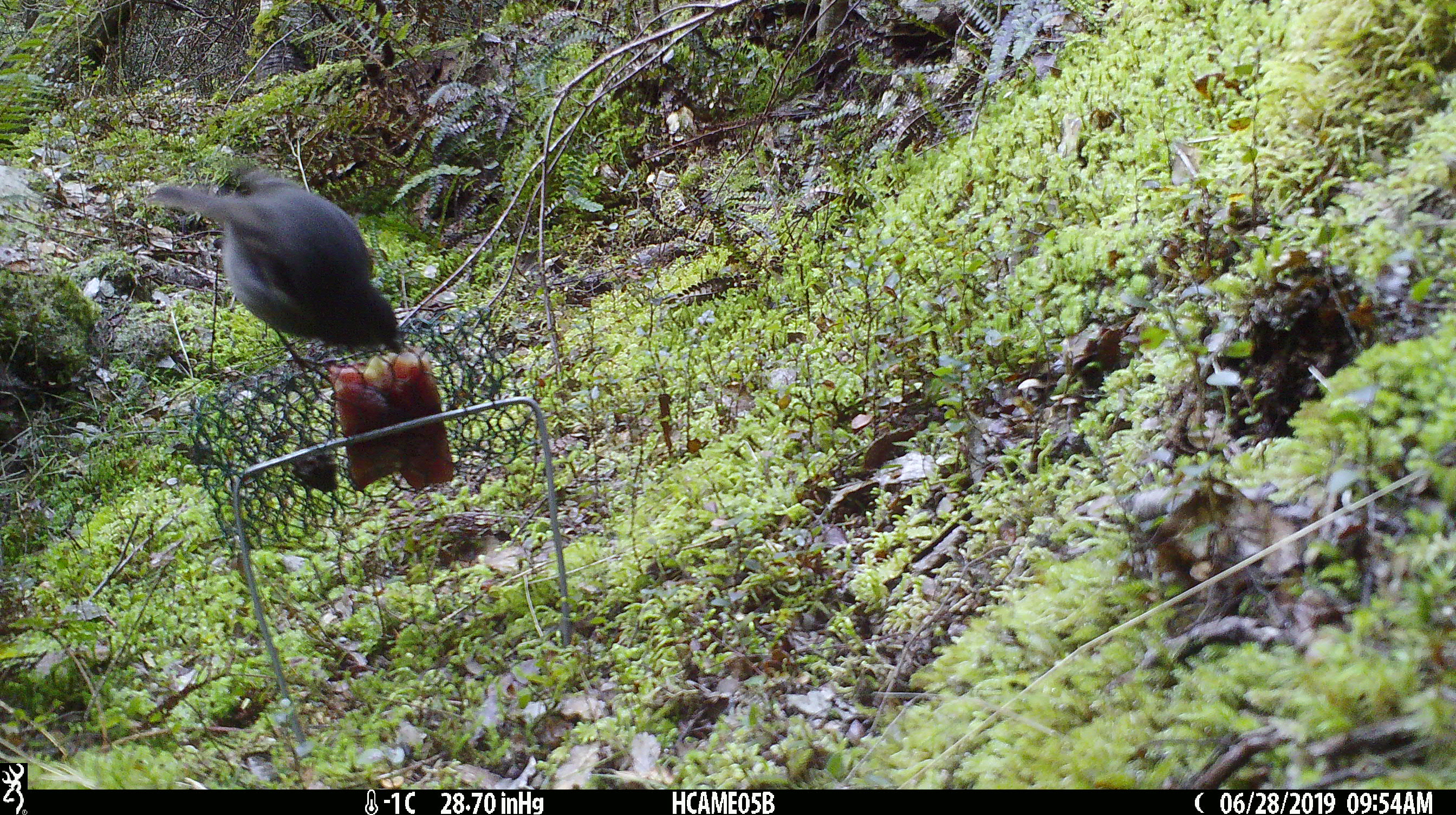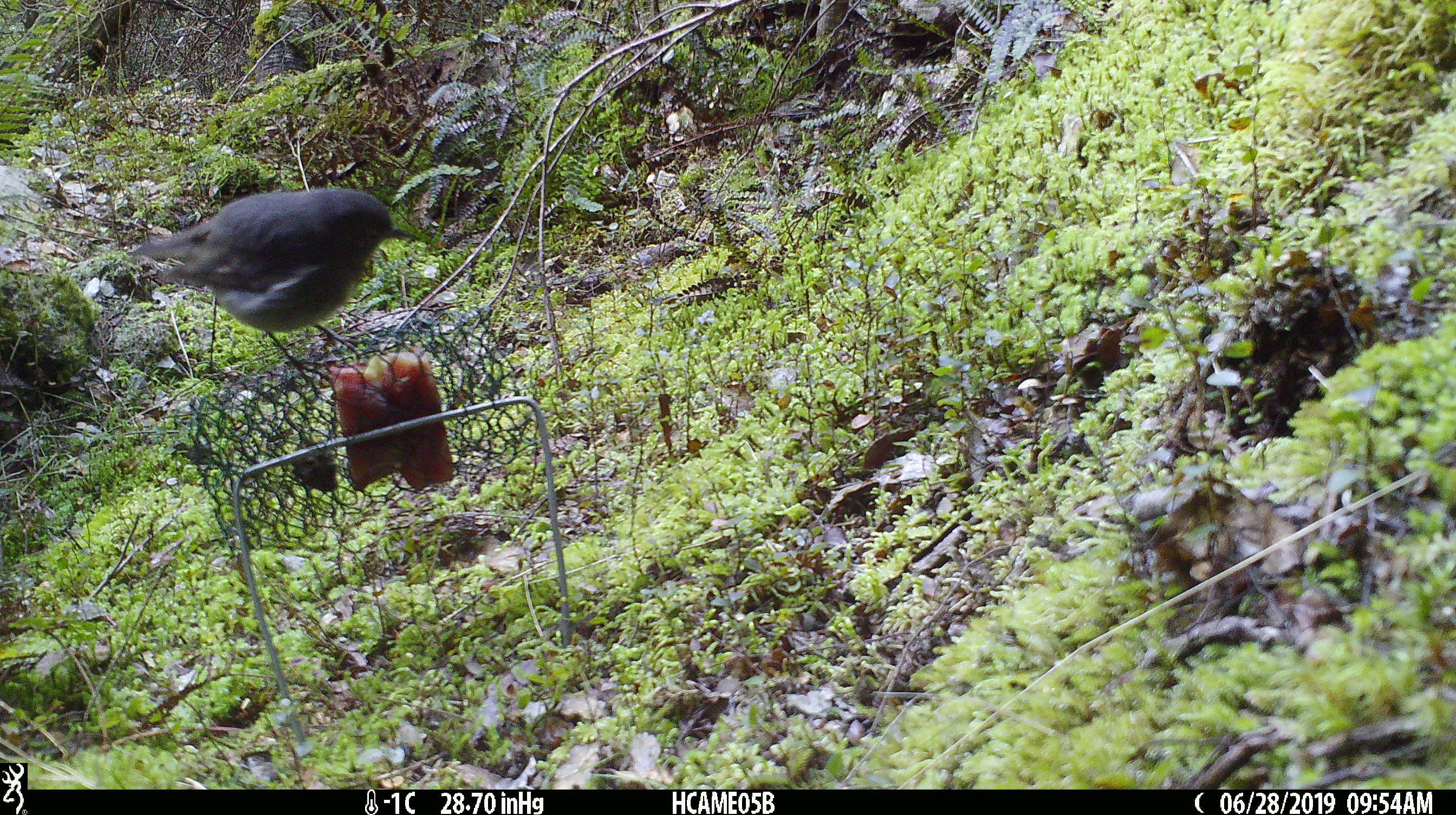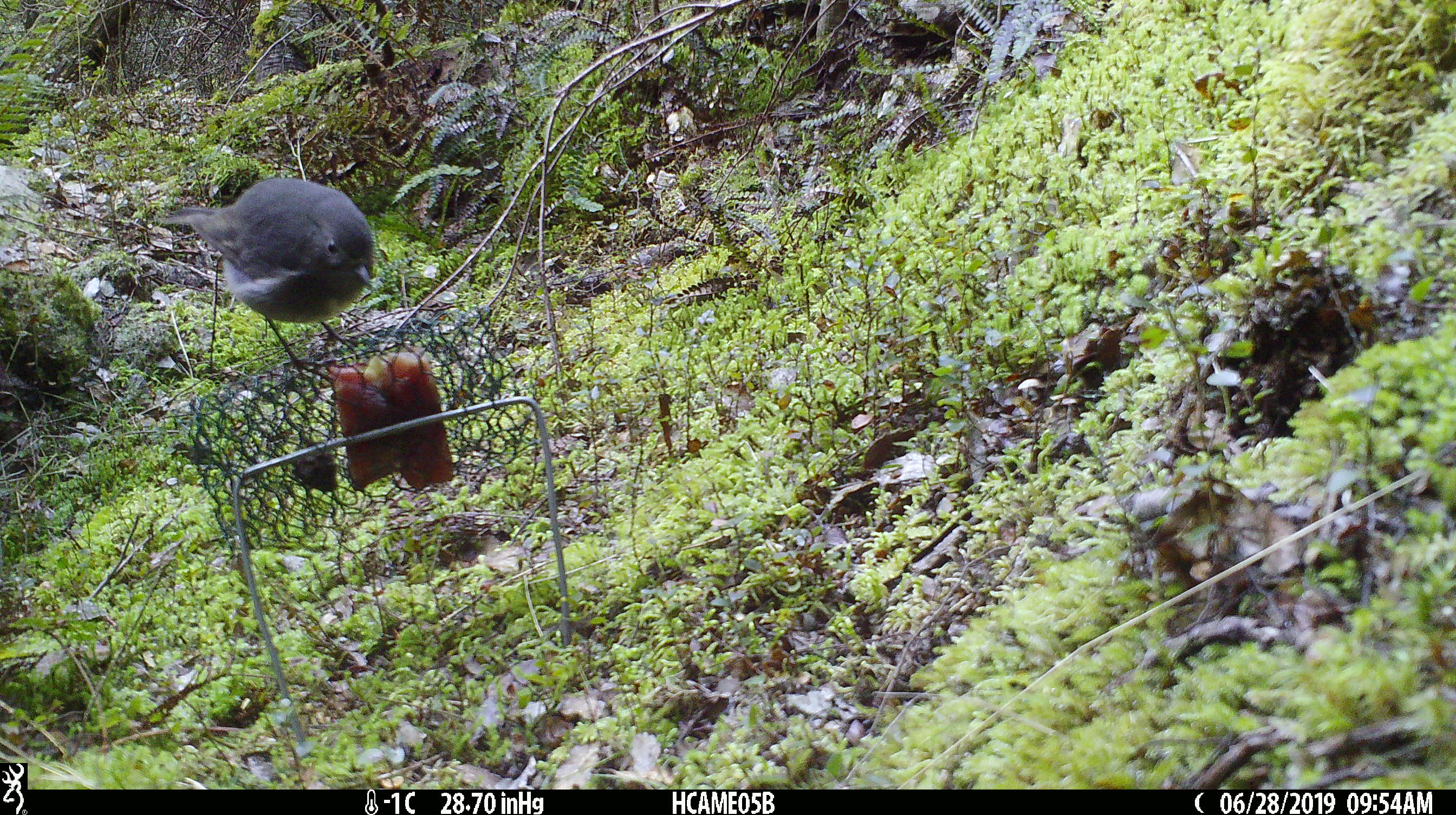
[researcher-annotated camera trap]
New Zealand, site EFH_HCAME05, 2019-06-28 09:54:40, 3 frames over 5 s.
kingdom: Animalia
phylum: Chordata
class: Aves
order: Passeriformes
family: Petroicidae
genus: Petroica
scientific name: Petroica australis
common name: new zealand robin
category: robin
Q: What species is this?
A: Robin (new zealand robin) (Petroica australis).